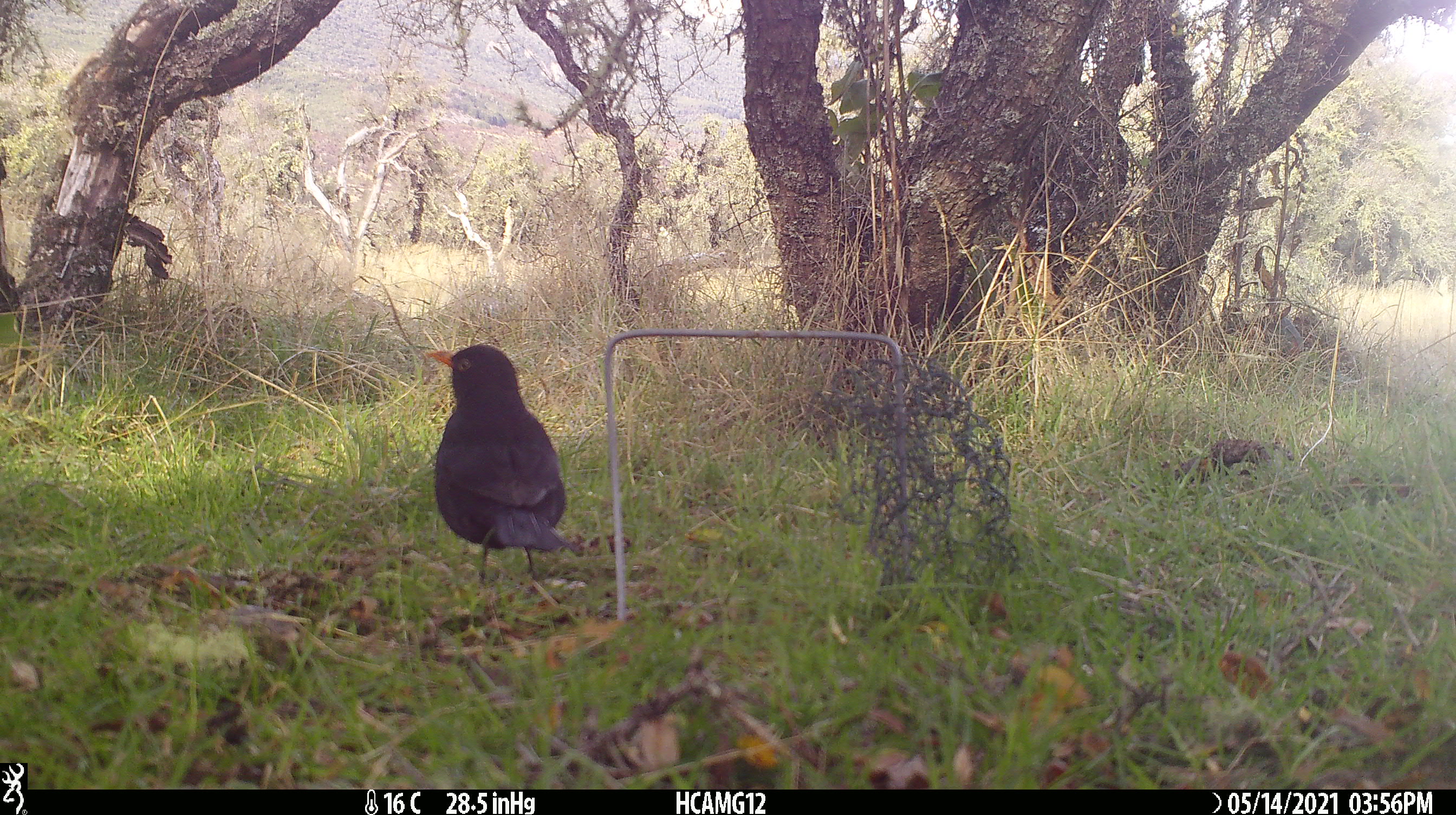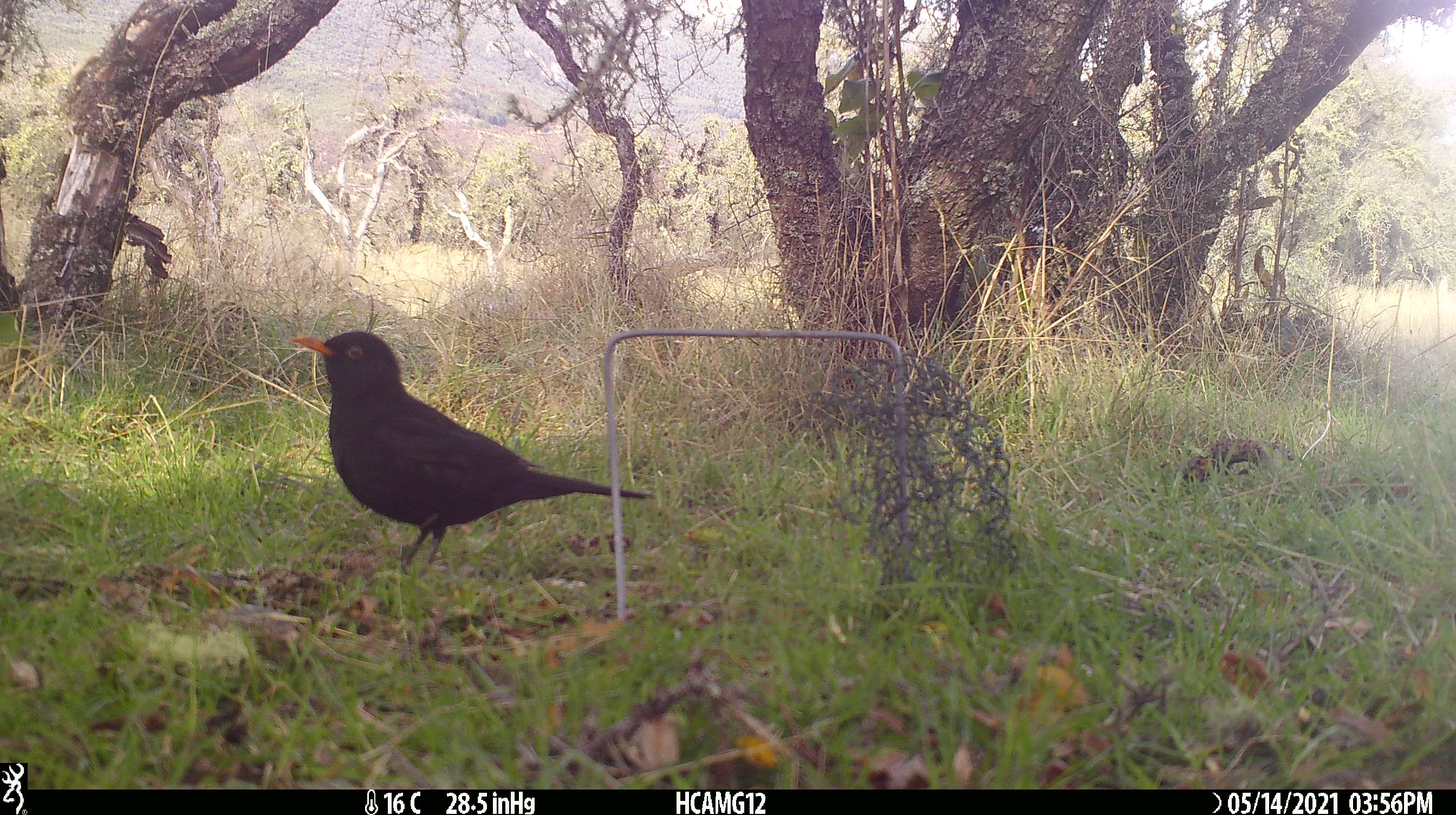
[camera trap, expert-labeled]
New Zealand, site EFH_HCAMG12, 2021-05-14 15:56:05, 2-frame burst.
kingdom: Animalia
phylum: Chordata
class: Aves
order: Passeriformes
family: Turdidae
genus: Turdus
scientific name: Turdus merula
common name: eurasian blackbird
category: blackbird